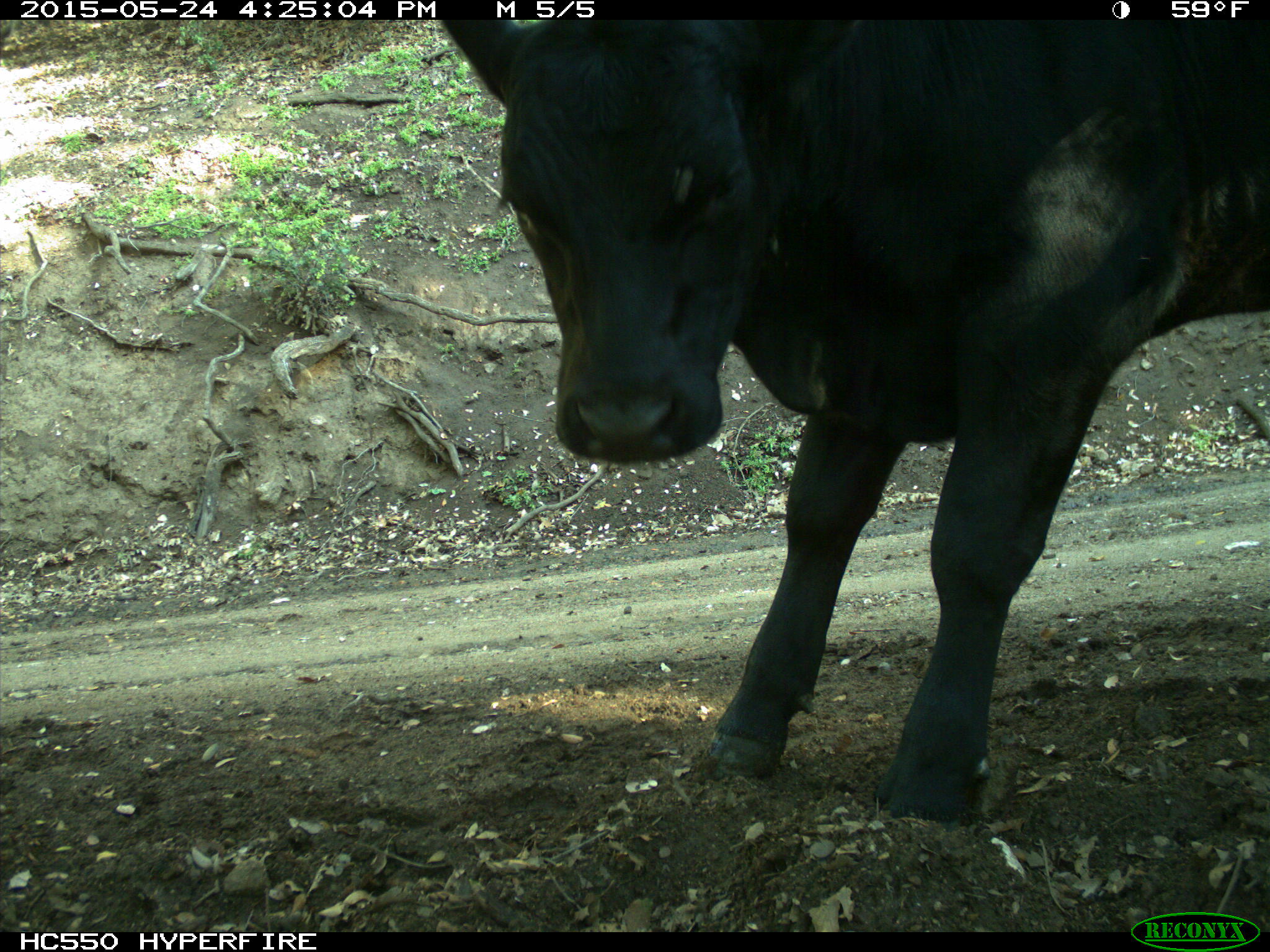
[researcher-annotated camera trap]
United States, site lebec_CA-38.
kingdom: Animalia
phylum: Chordata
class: Mammalia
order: Artiodactyla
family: Bovidae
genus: Bos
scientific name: Bos taurus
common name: domestic cow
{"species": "Bos taurus (domestic cow)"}